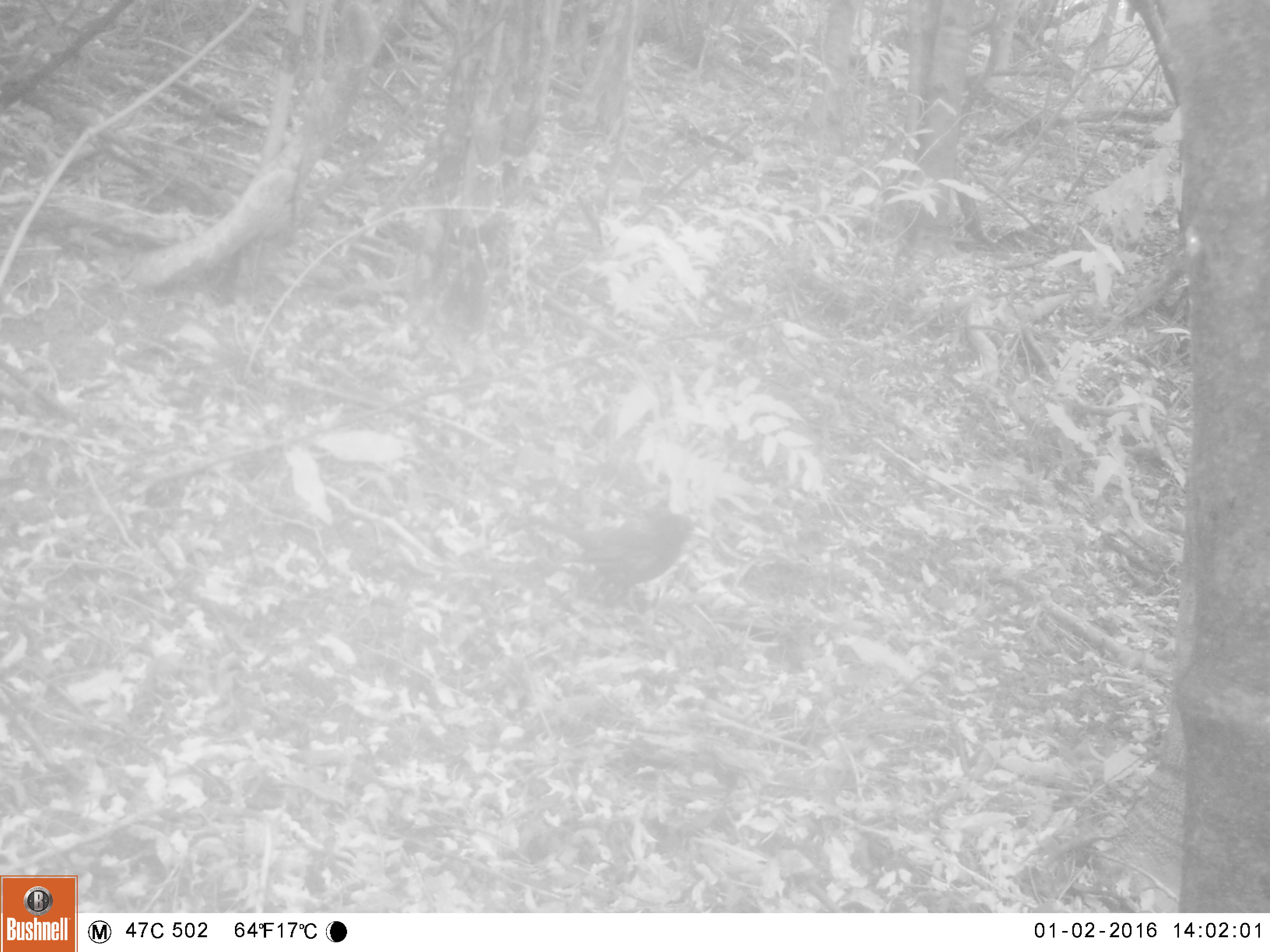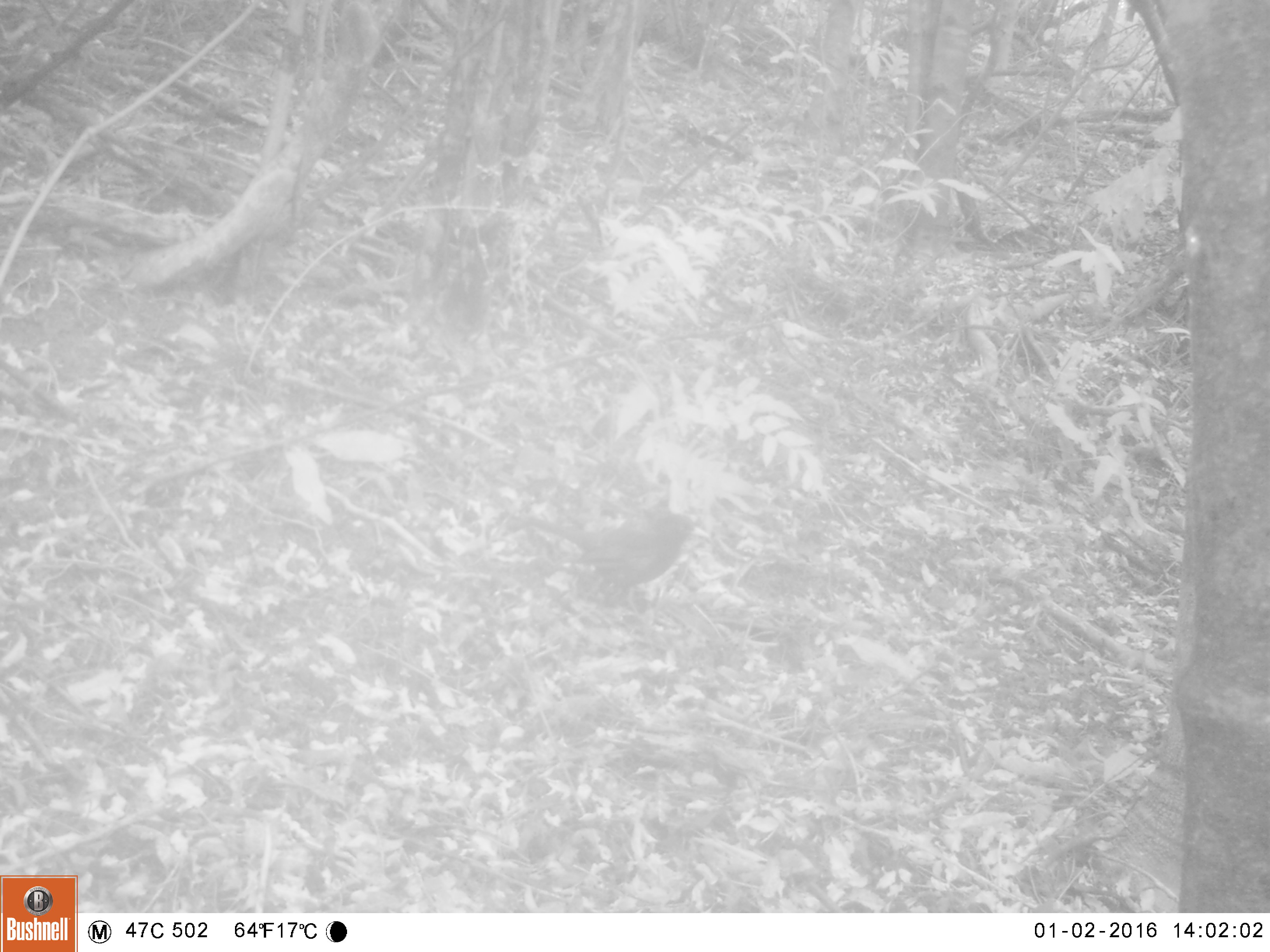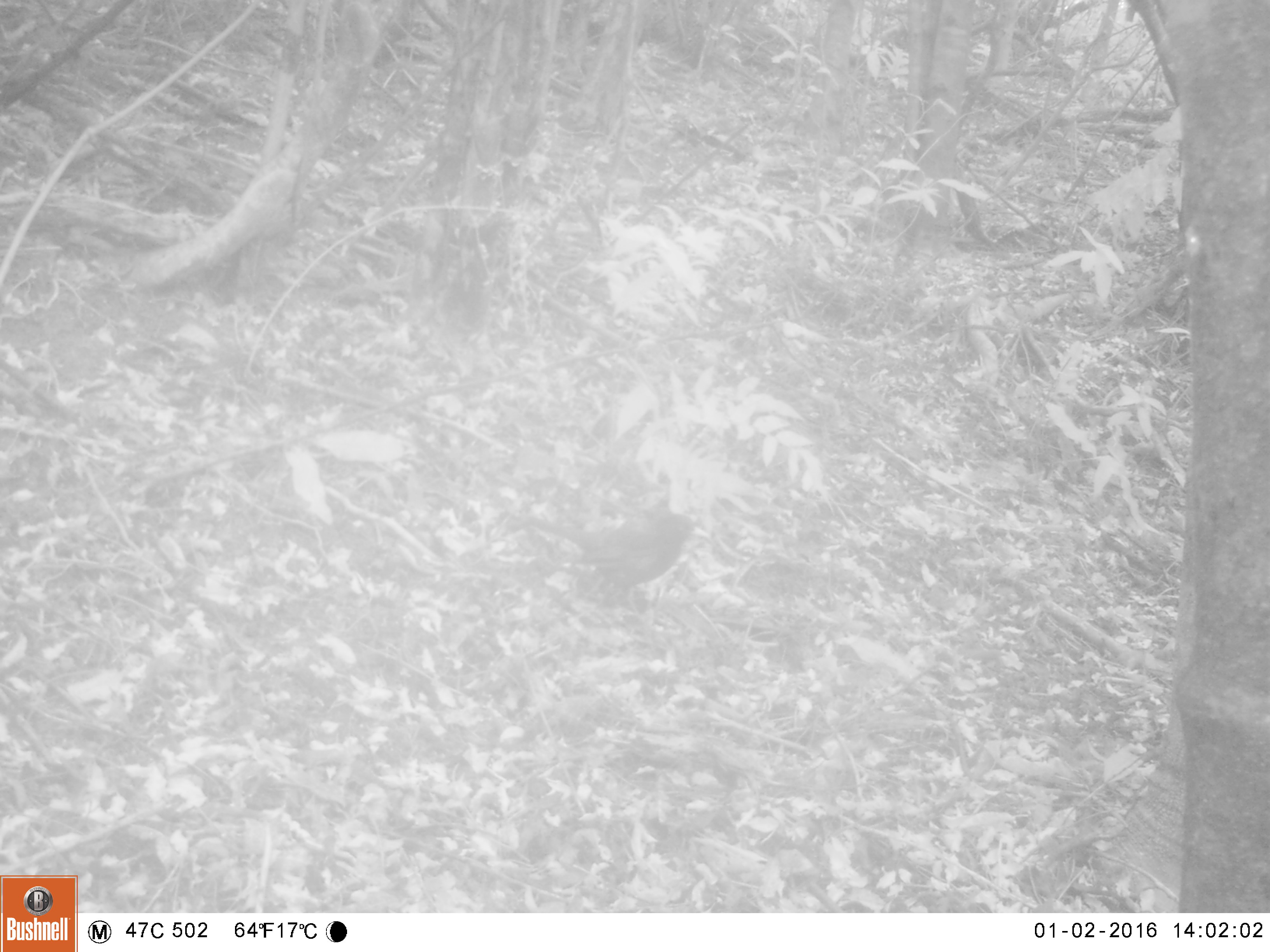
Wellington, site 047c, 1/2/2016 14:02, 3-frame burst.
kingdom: Animalia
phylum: Chordata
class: Aves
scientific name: Aves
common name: bird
Bird (Aves).